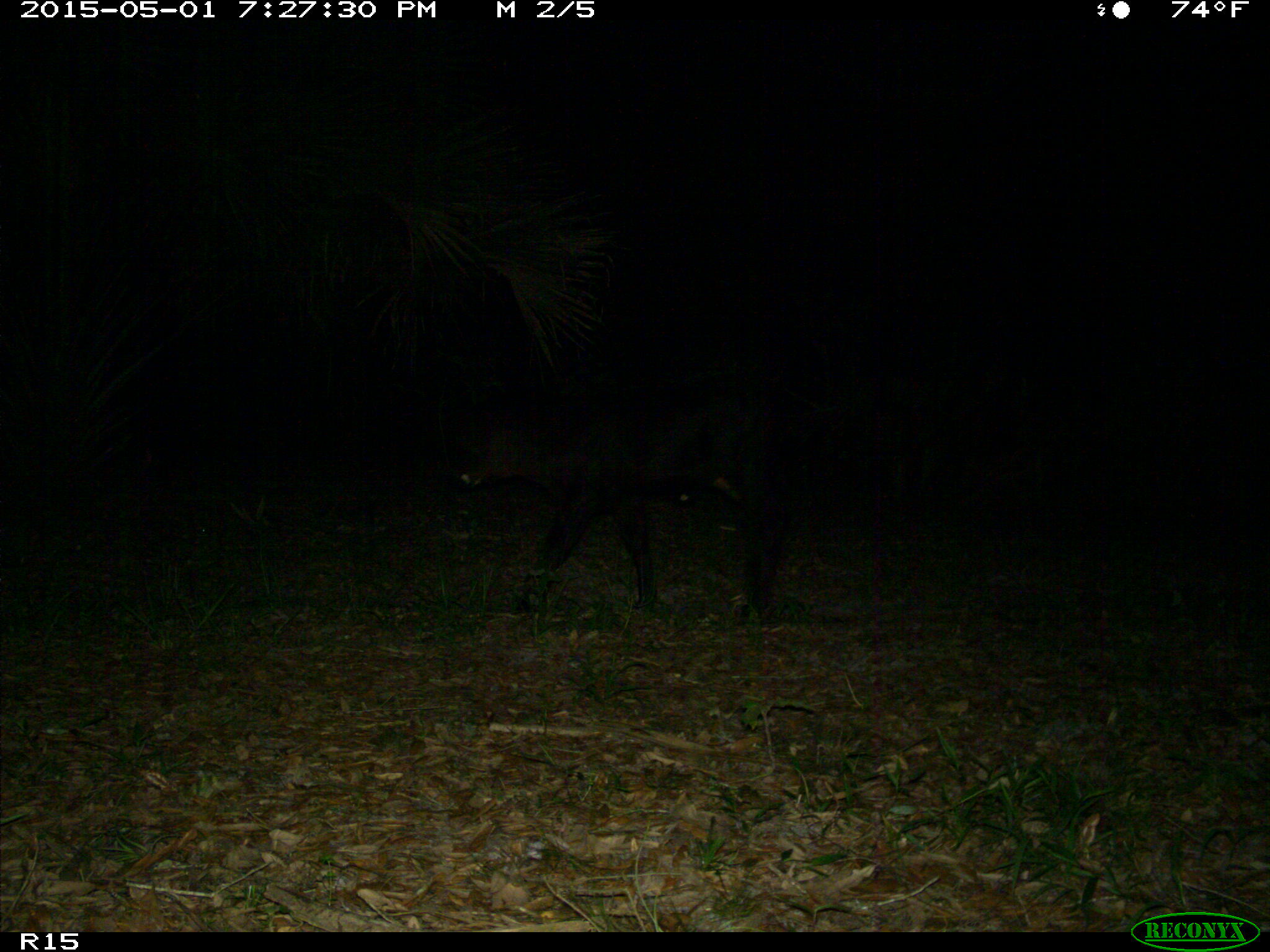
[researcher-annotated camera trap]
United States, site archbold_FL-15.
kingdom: Animalia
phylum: Chordata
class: Mammalia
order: Artiodactyla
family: Bovidae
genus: Bos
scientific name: Bos taurus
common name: domestic cow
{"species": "Bos taurus (domestic cow)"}